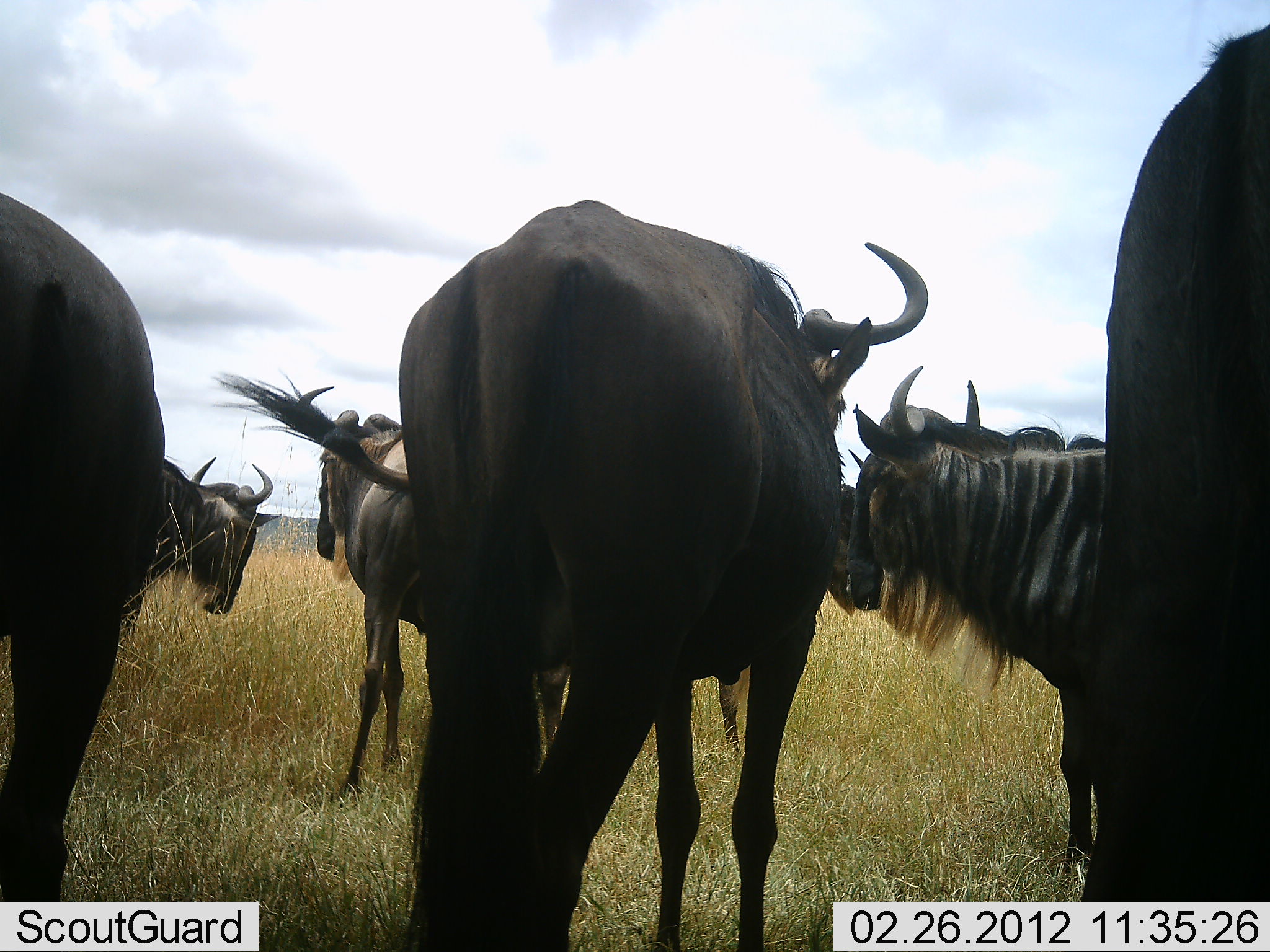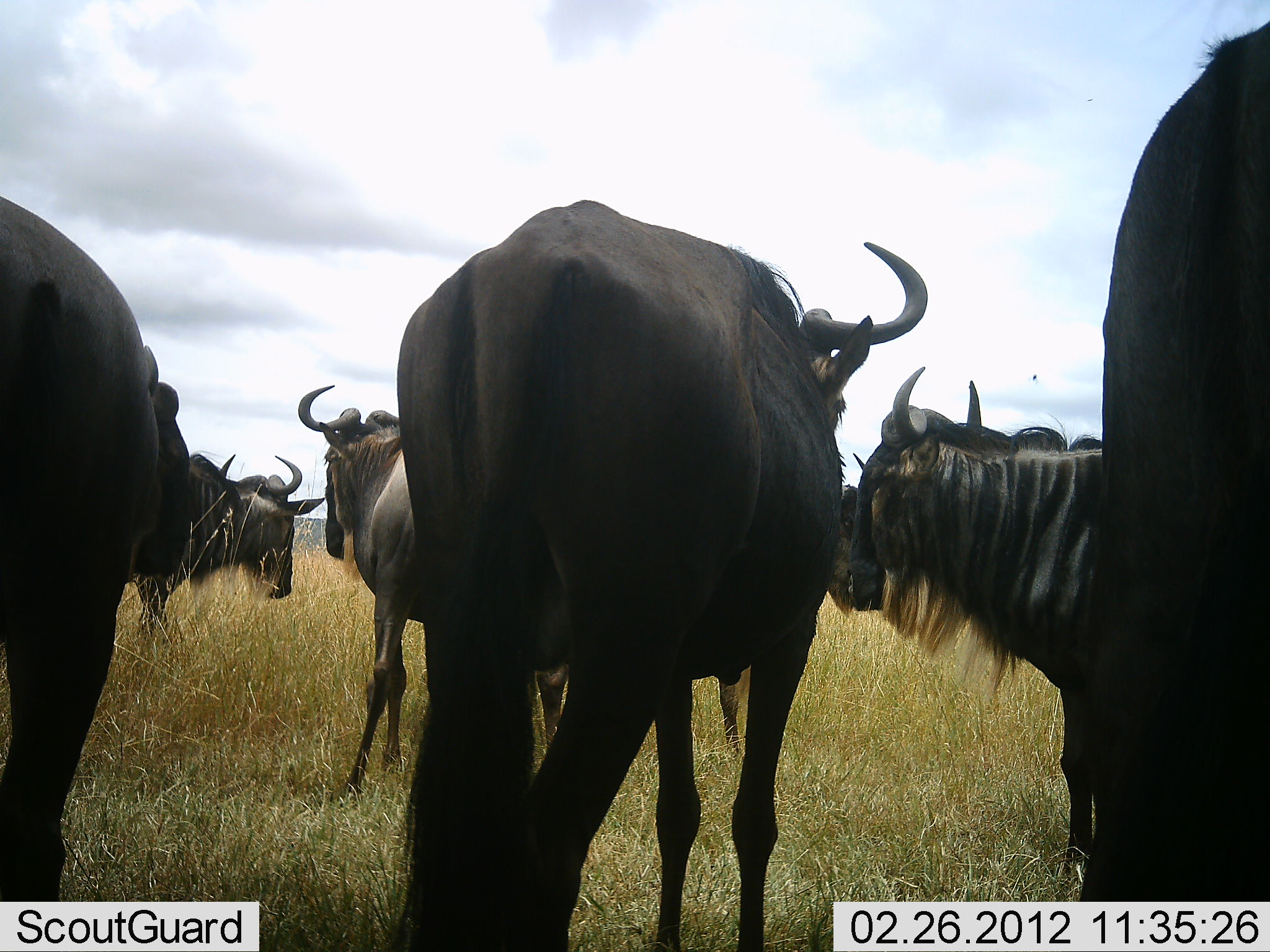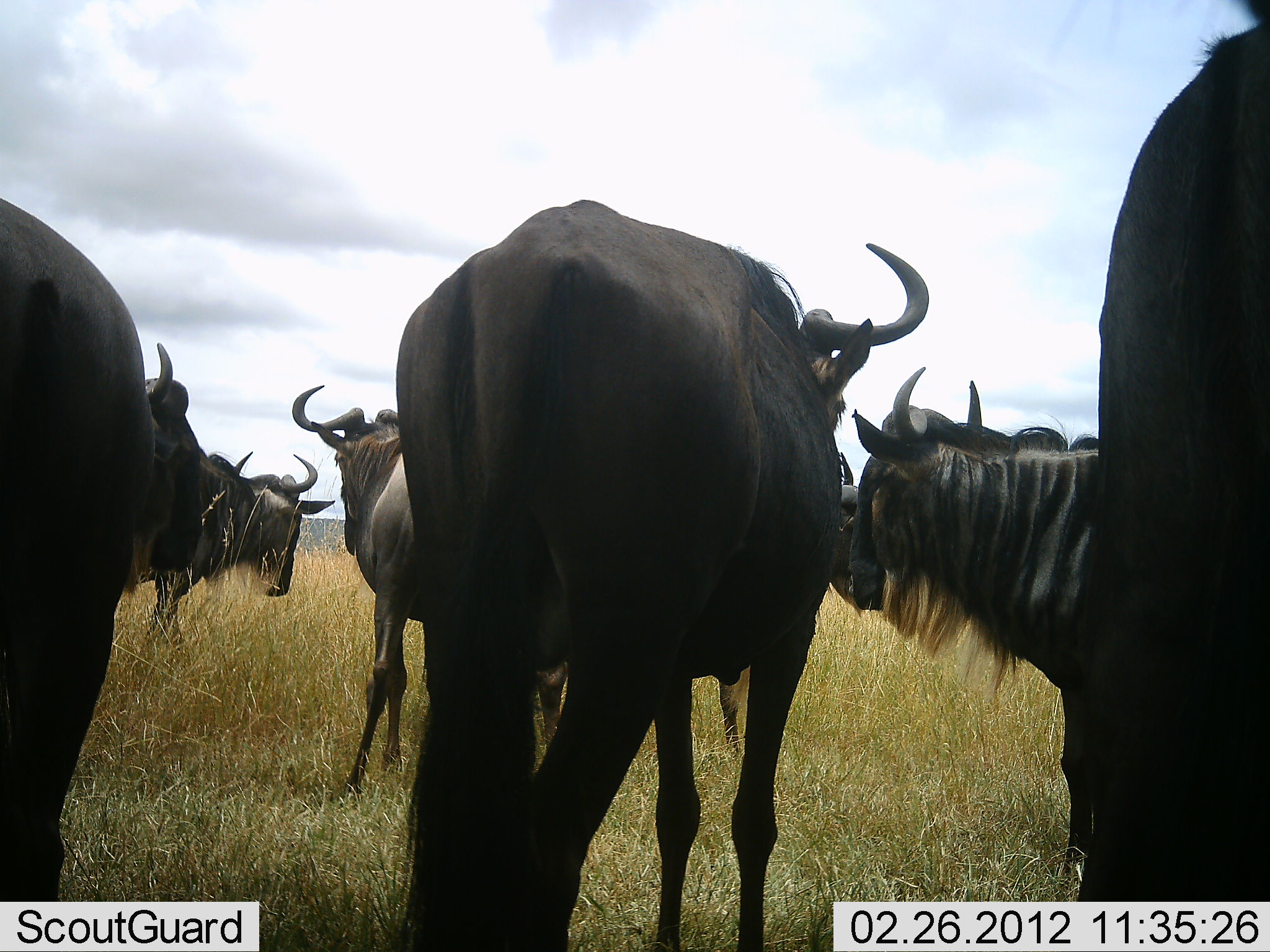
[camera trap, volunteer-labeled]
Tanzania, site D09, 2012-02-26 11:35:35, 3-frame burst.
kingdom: Animalia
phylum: Chordata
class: Mammalia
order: Artiodactyla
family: Bovidae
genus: Connochaetes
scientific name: Connochaetes taurinus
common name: blue wildebeest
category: wildebeest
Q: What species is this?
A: Wildebeest (blue wildebeest) (Connochaetes taurinus).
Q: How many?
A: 7.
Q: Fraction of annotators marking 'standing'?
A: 100%.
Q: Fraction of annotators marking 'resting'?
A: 0%.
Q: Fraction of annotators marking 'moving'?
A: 5%.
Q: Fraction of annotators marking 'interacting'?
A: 5%.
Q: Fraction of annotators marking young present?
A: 0%.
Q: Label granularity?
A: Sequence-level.